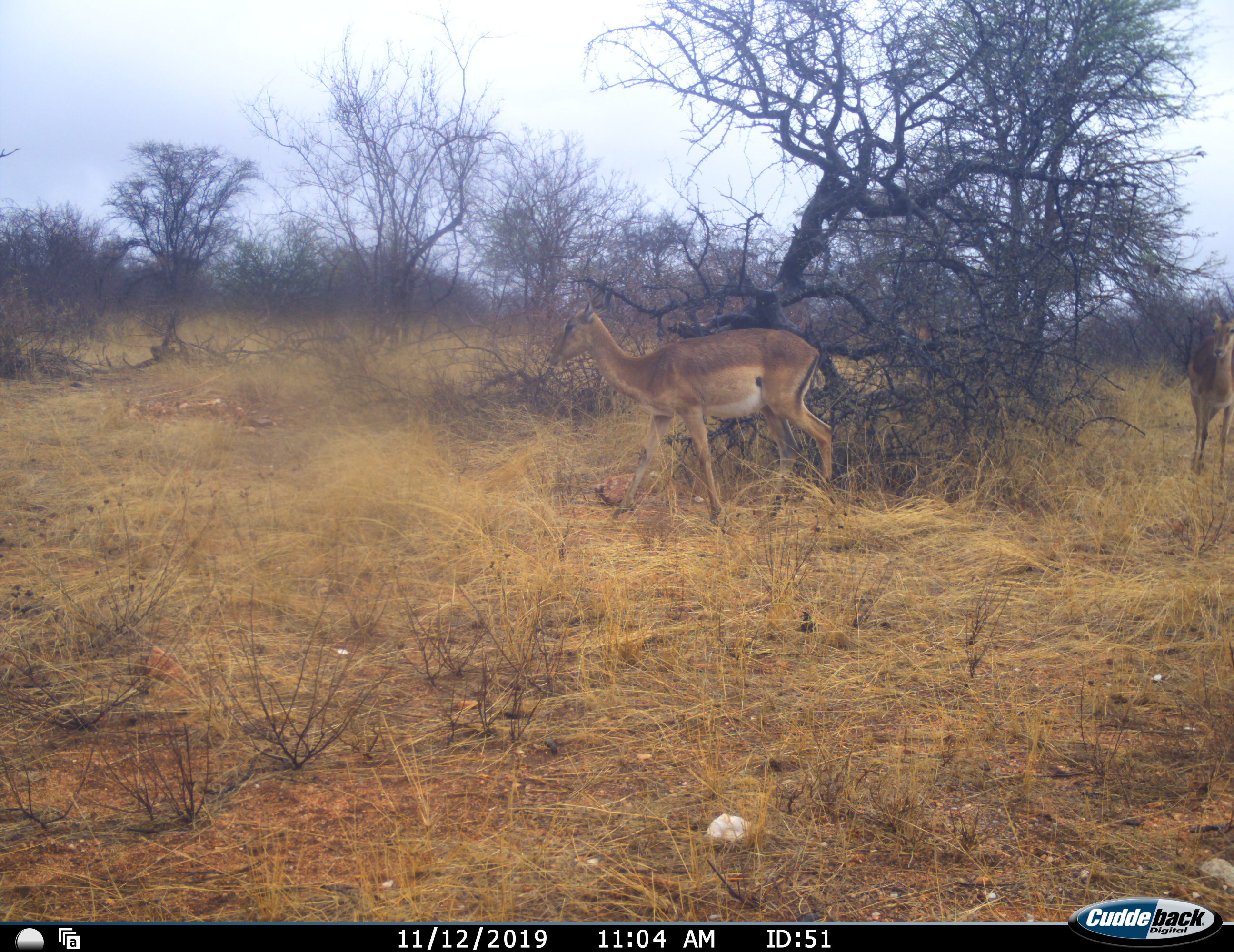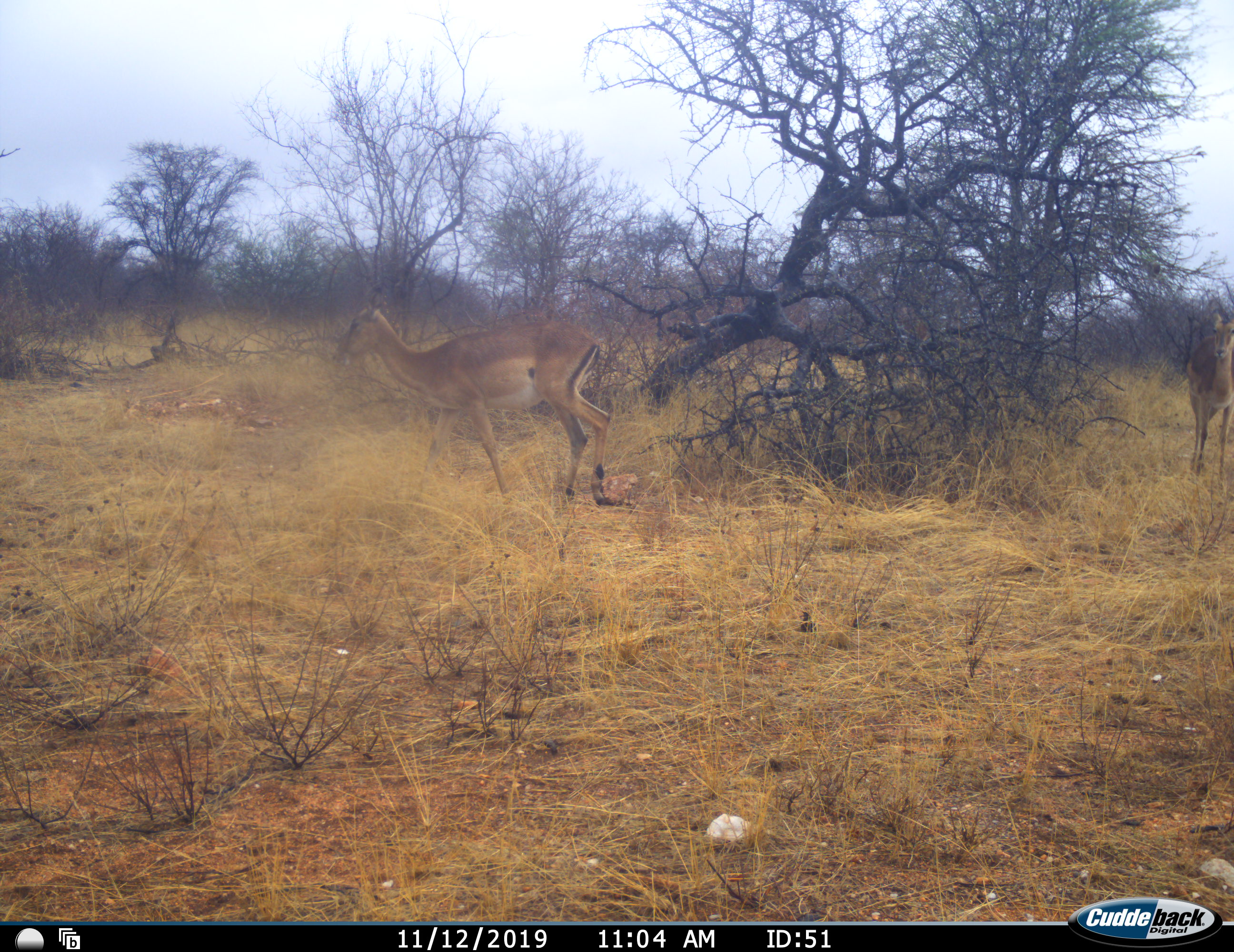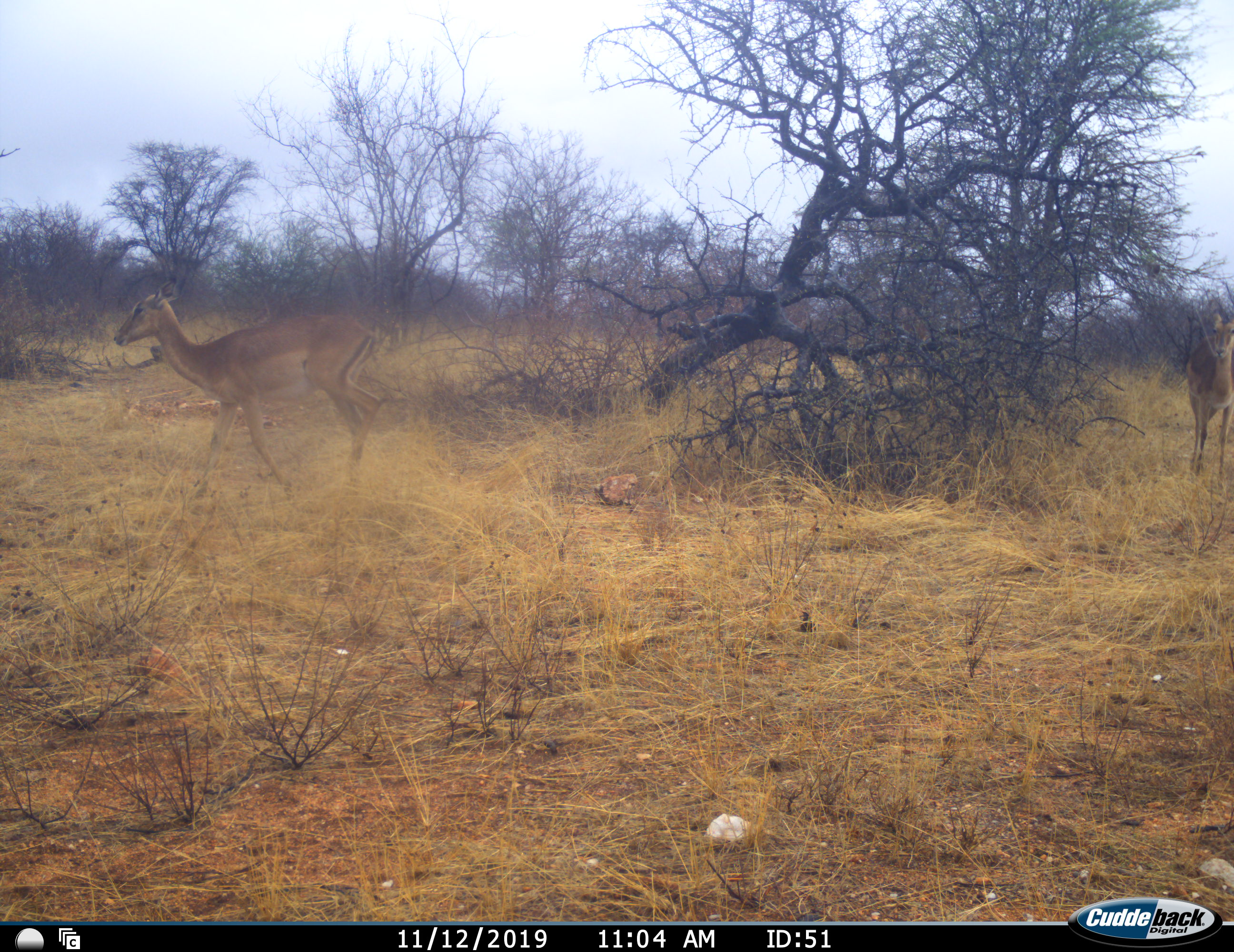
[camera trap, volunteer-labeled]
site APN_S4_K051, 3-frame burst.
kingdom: Animalia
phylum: Chordata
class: Mammalia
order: Artiodactyla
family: Bovidae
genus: Aepyceros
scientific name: Aepyceros melampus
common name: impala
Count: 3.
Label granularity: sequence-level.